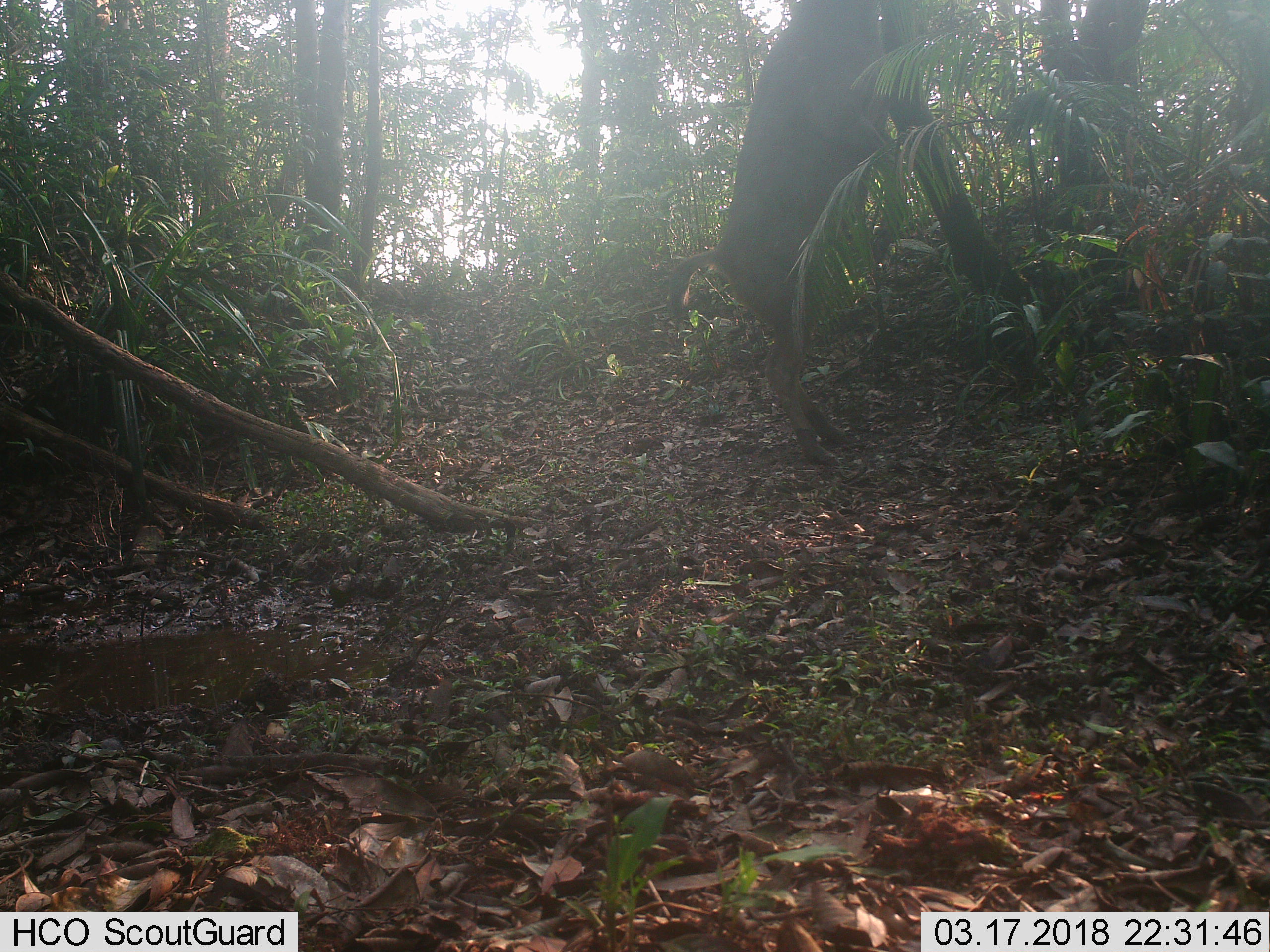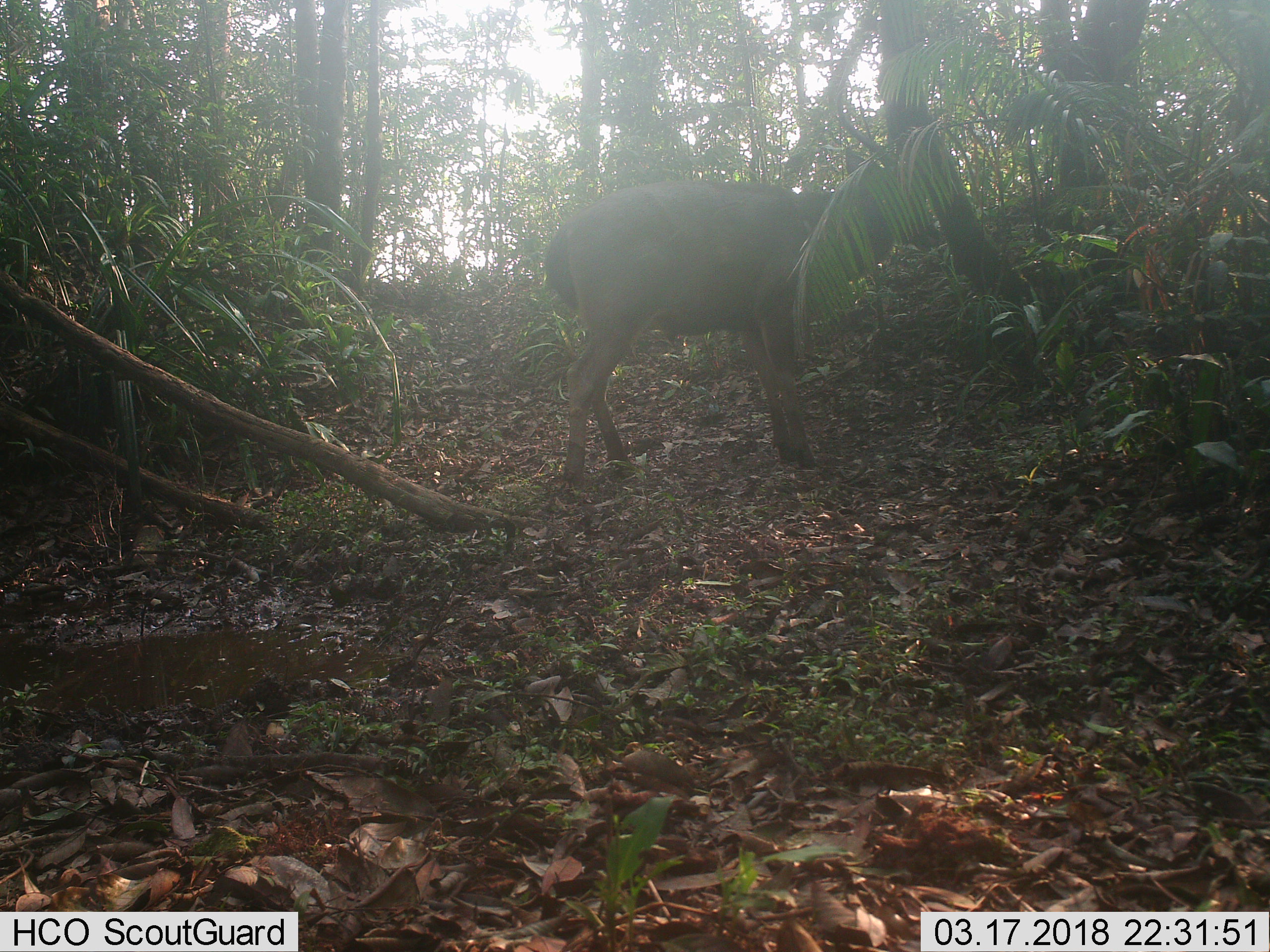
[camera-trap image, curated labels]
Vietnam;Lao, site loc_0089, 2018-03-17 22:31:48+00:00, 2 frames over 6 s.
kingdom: Animalia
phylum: Chordata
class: Mammalia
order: Artiodactyla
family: Cervidae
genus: Rusa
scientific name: Rusa unicolor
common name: sambar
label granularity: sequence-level